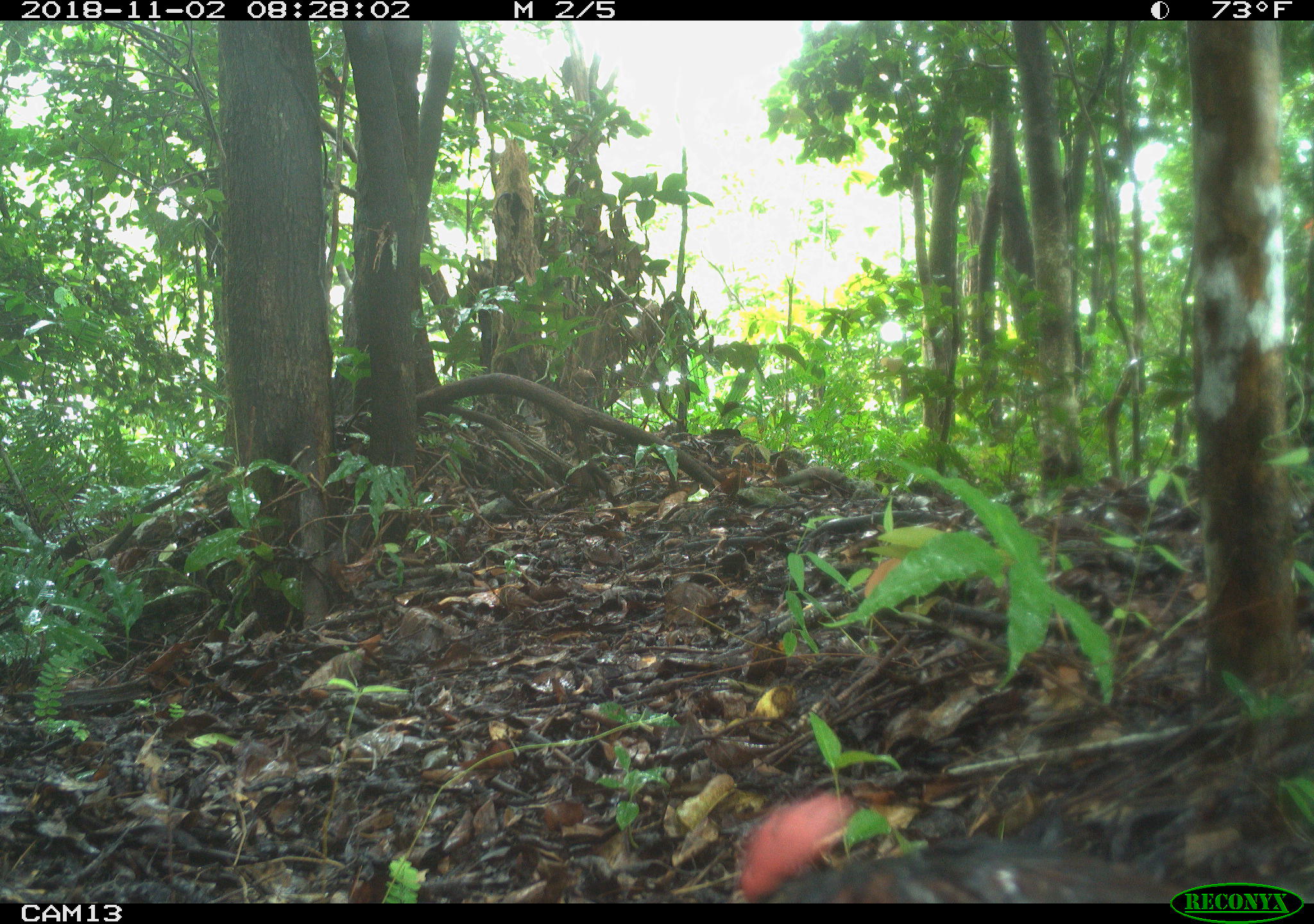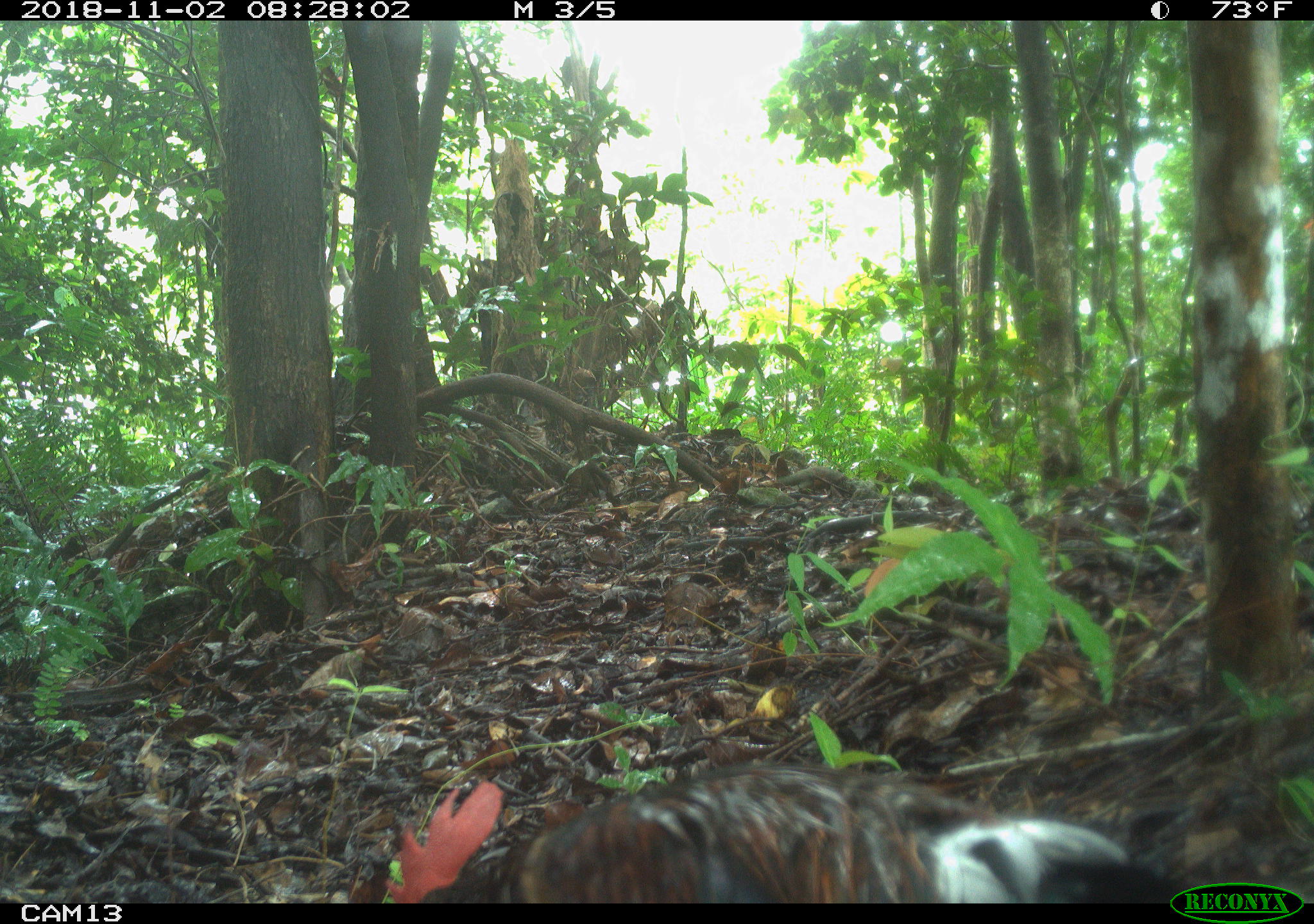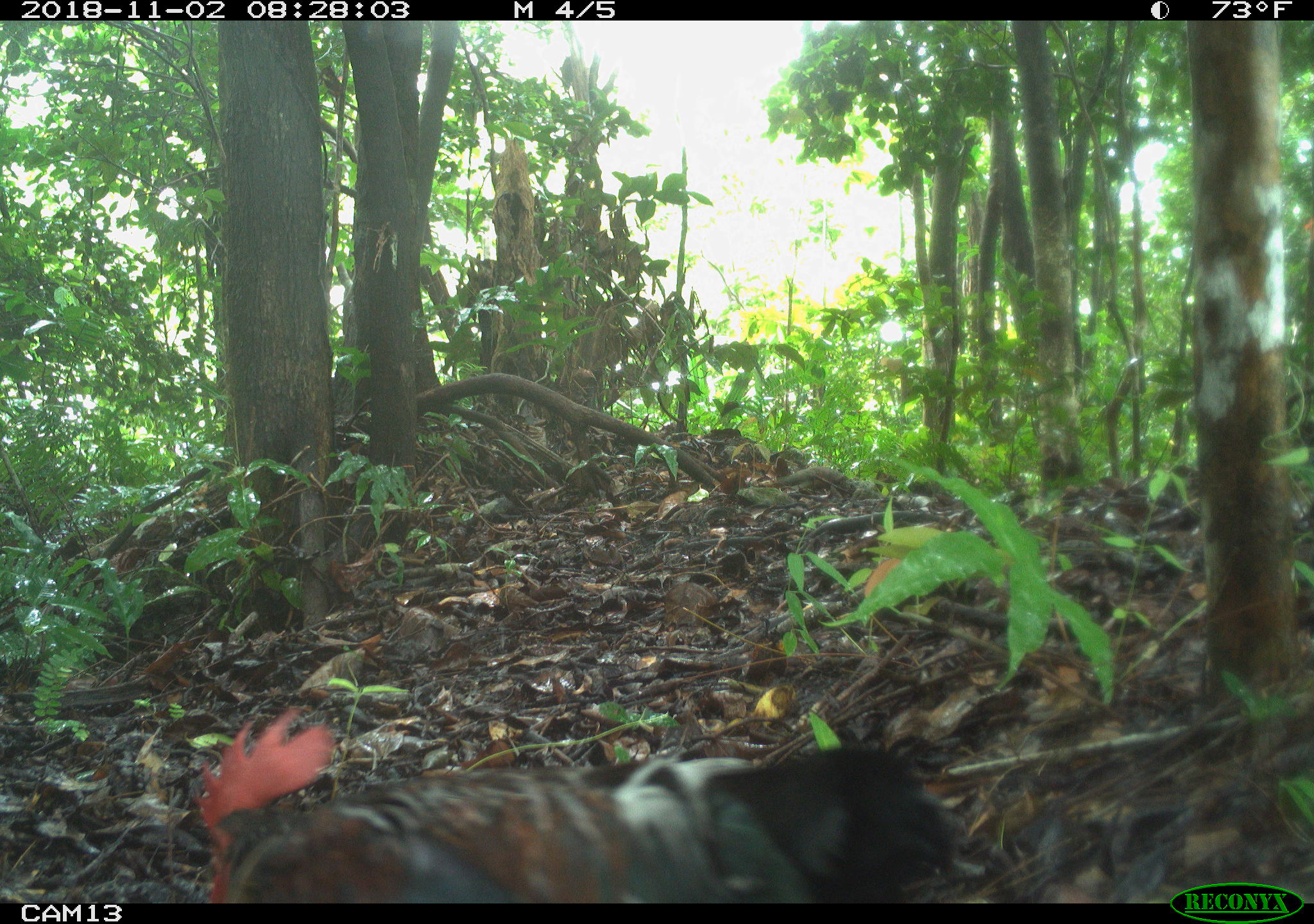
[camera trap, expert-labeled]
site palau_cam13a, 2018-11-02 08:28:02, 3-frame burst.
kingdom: Animalia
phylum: Chordata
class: Aves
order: Galliformes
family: Phasianidae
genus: Gallus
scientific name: Gallus gallus domesticus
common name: rooster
Rooster (Gallus gallus domesticus).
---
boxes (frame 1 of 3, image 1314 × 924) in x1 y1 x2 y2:
rooster: 737 787 1196 903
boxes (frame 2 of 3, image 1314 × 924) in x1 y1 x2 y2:
rooster: 379 764 1167 901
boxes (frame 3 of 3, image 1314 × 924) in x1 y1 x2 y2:
rooster: 182 706 968 903